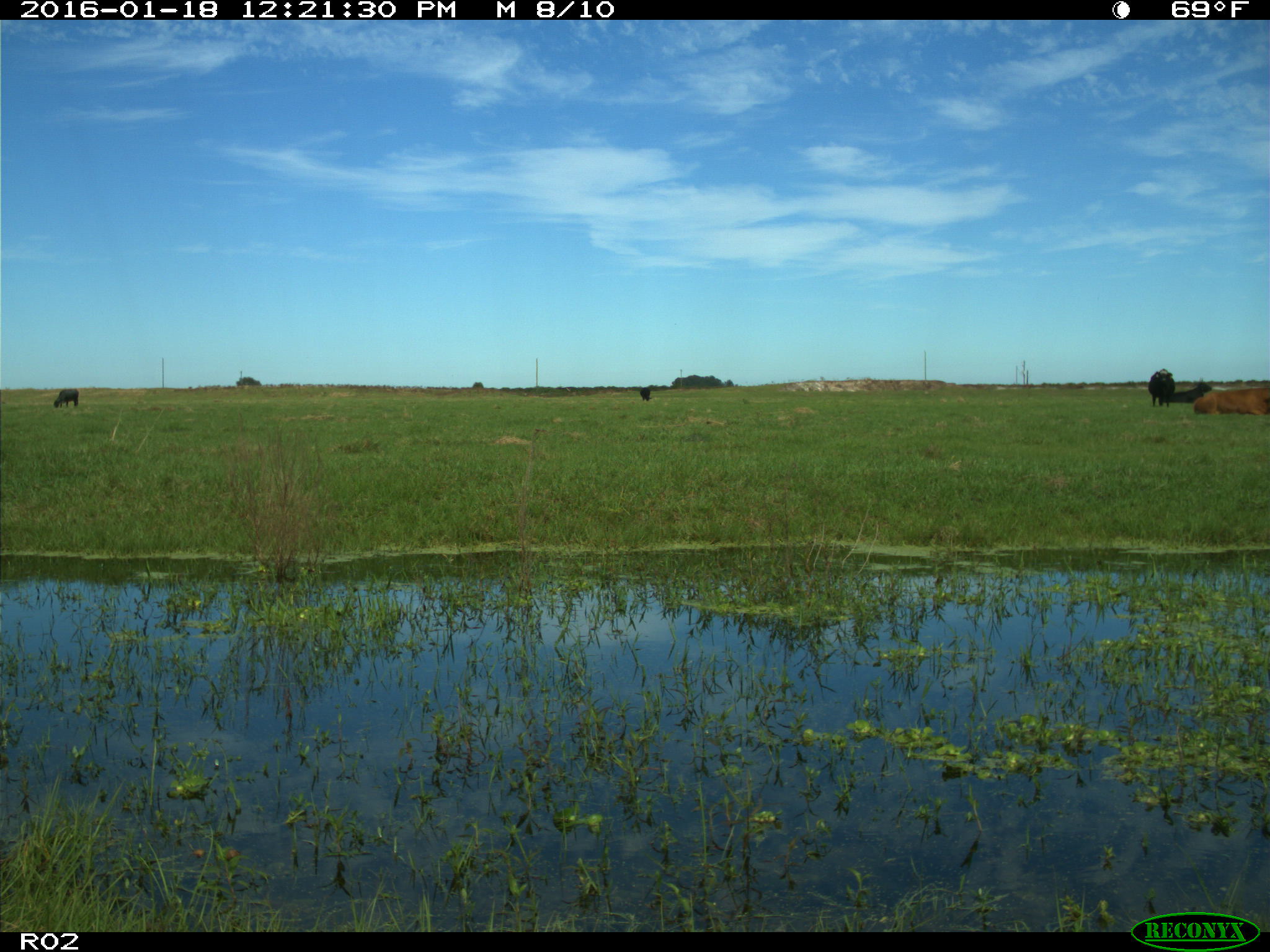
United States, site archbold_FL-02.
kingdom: Animalia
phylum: Chordata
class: Mammalia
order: Artiodactyla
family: Bovidae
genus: Bos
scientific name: Bos taurus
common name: domestic cow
Bos taurus (domestic cow).